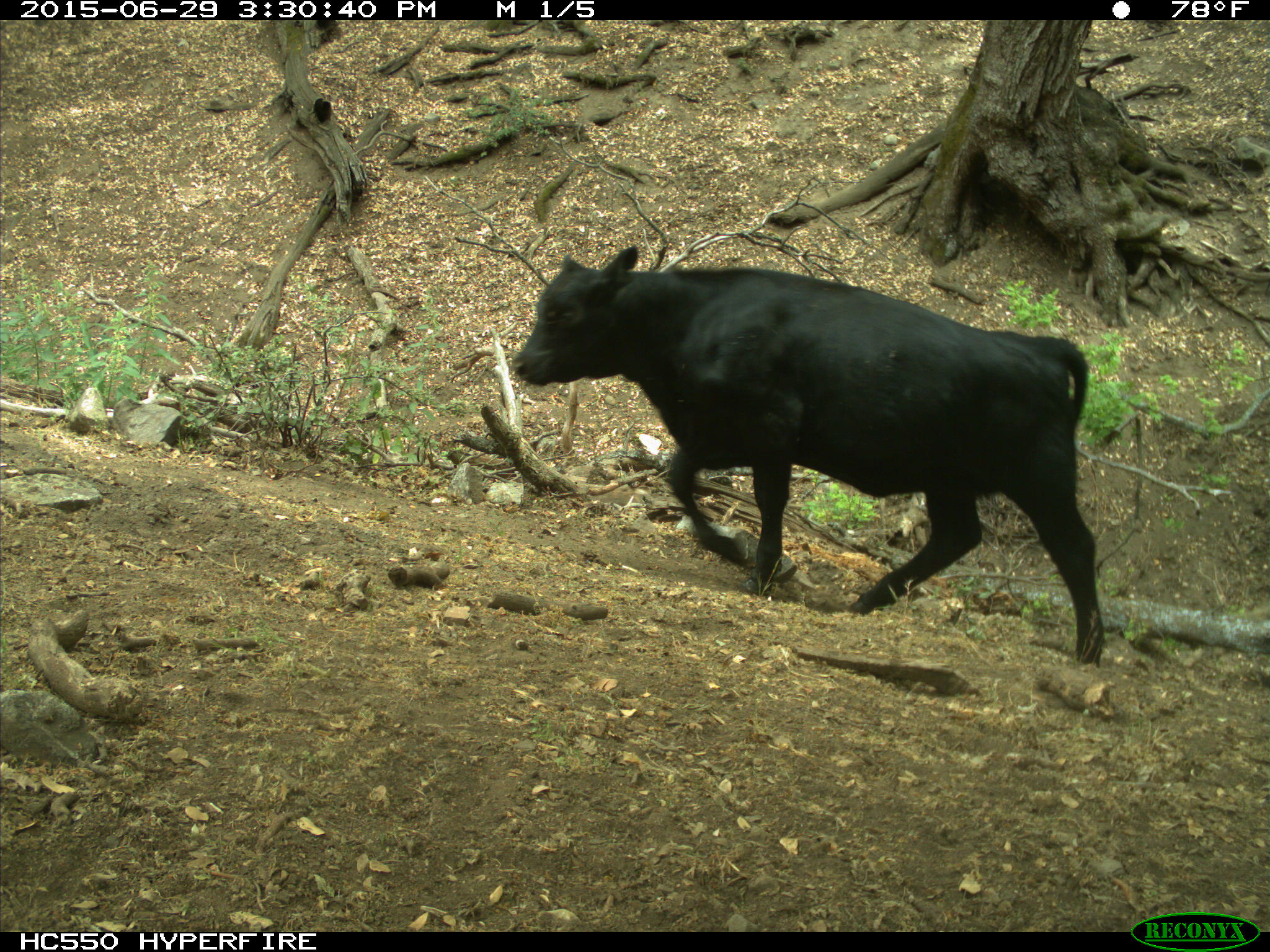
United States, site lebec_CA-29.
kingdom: Animalia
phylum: Chordata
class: Mammalia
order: Artiodactyla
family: Bovidae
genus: Bos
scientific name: Bos taurus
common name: domestic cow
Bos taurus (domestic cow).